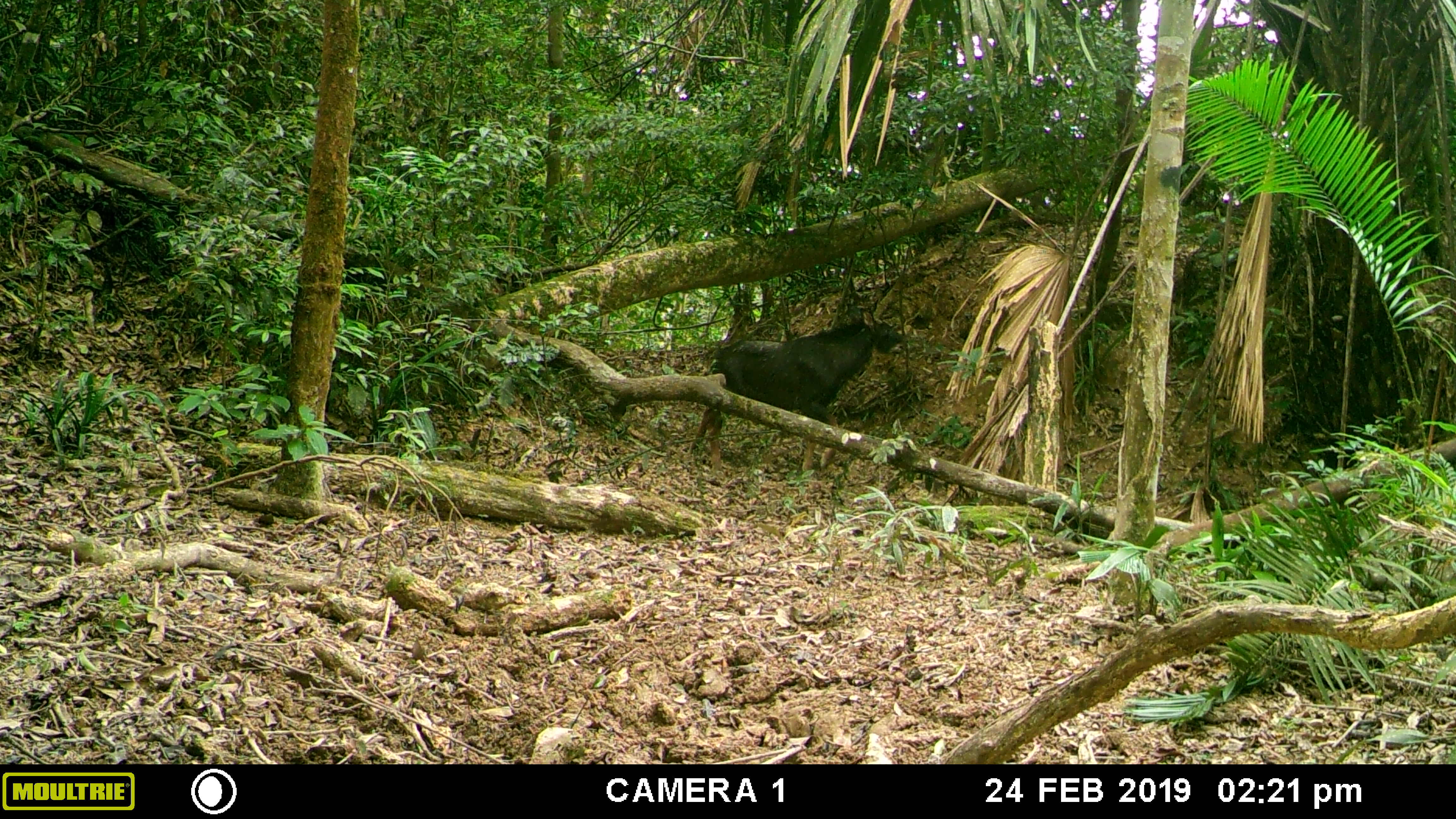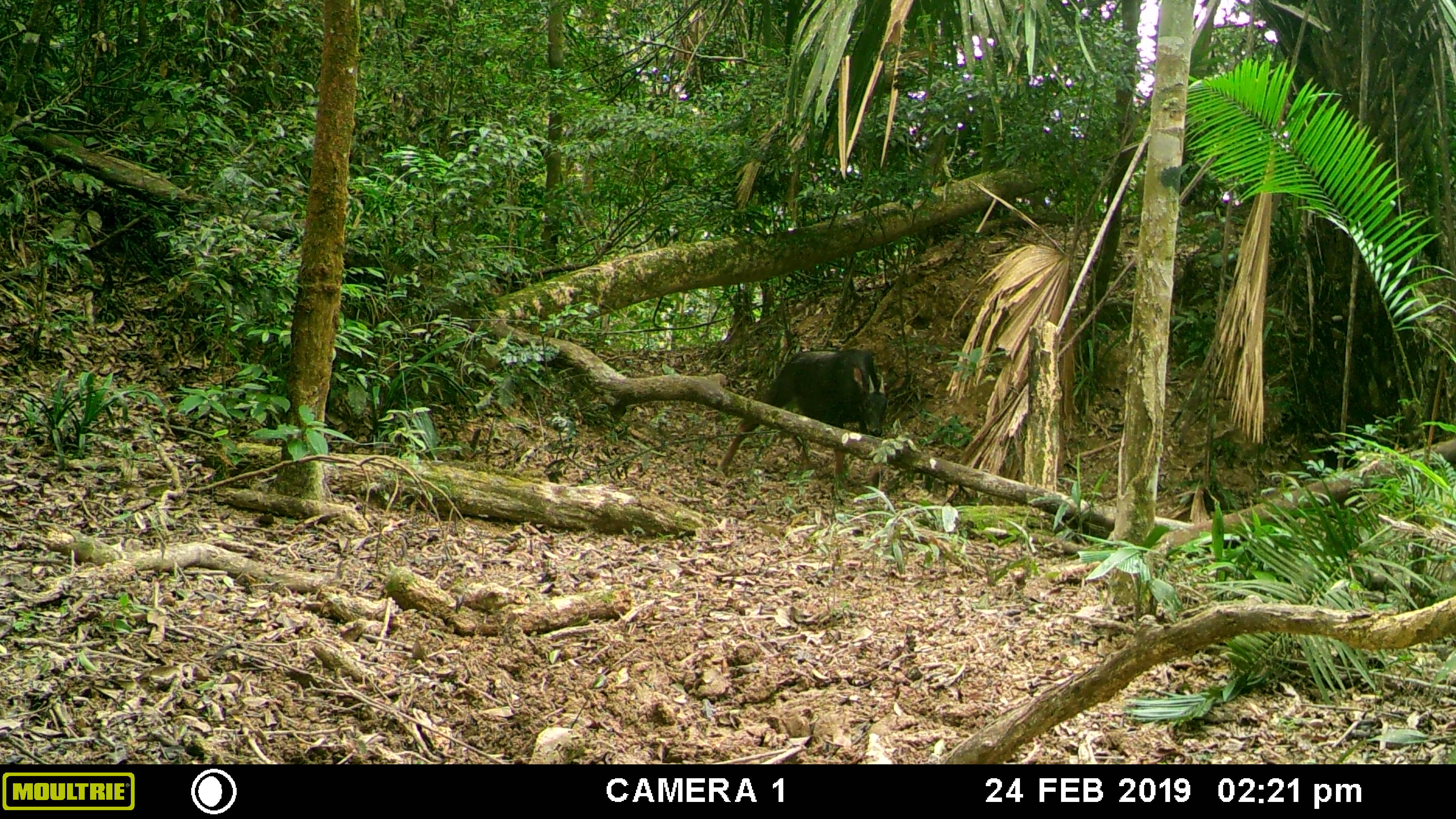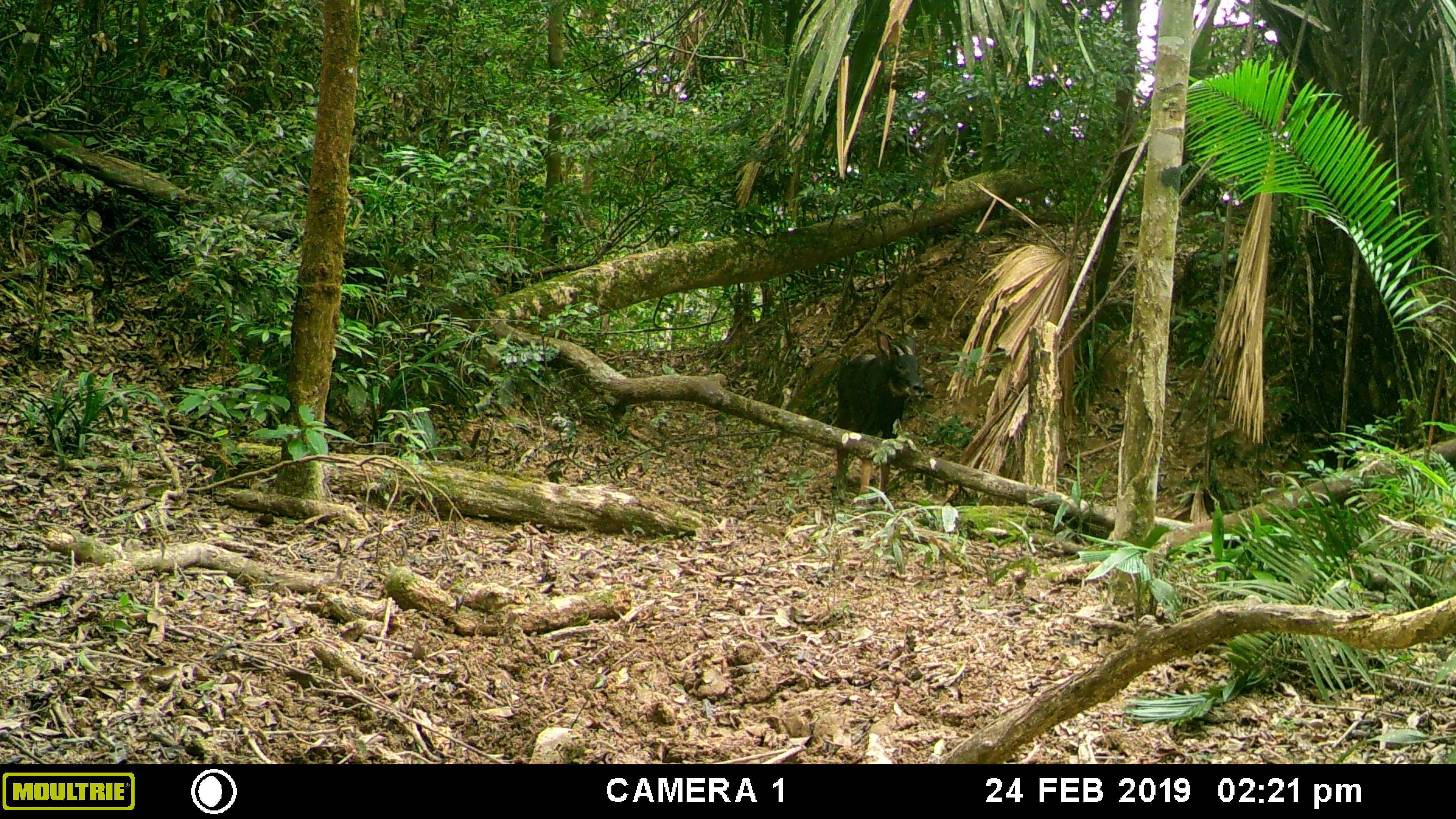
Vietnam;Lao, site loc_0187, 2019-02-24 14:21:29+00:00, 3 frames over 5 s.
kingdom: Animalia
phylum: Chordata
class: Mammalia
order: Artiodactyla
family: Bovidae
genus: Capricornis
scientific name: Capricornis sumatraensis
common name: chinese serow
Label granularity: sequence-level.